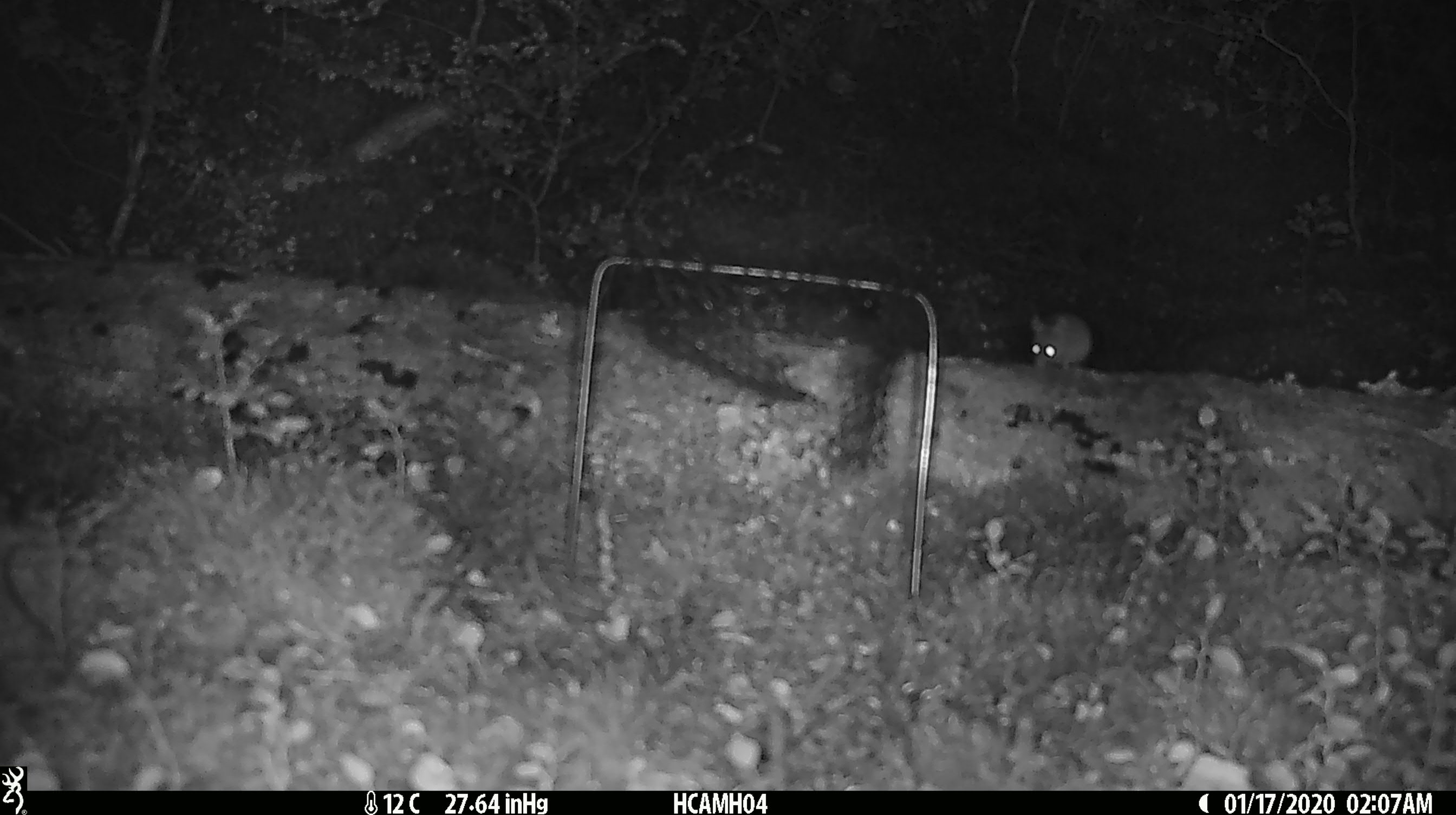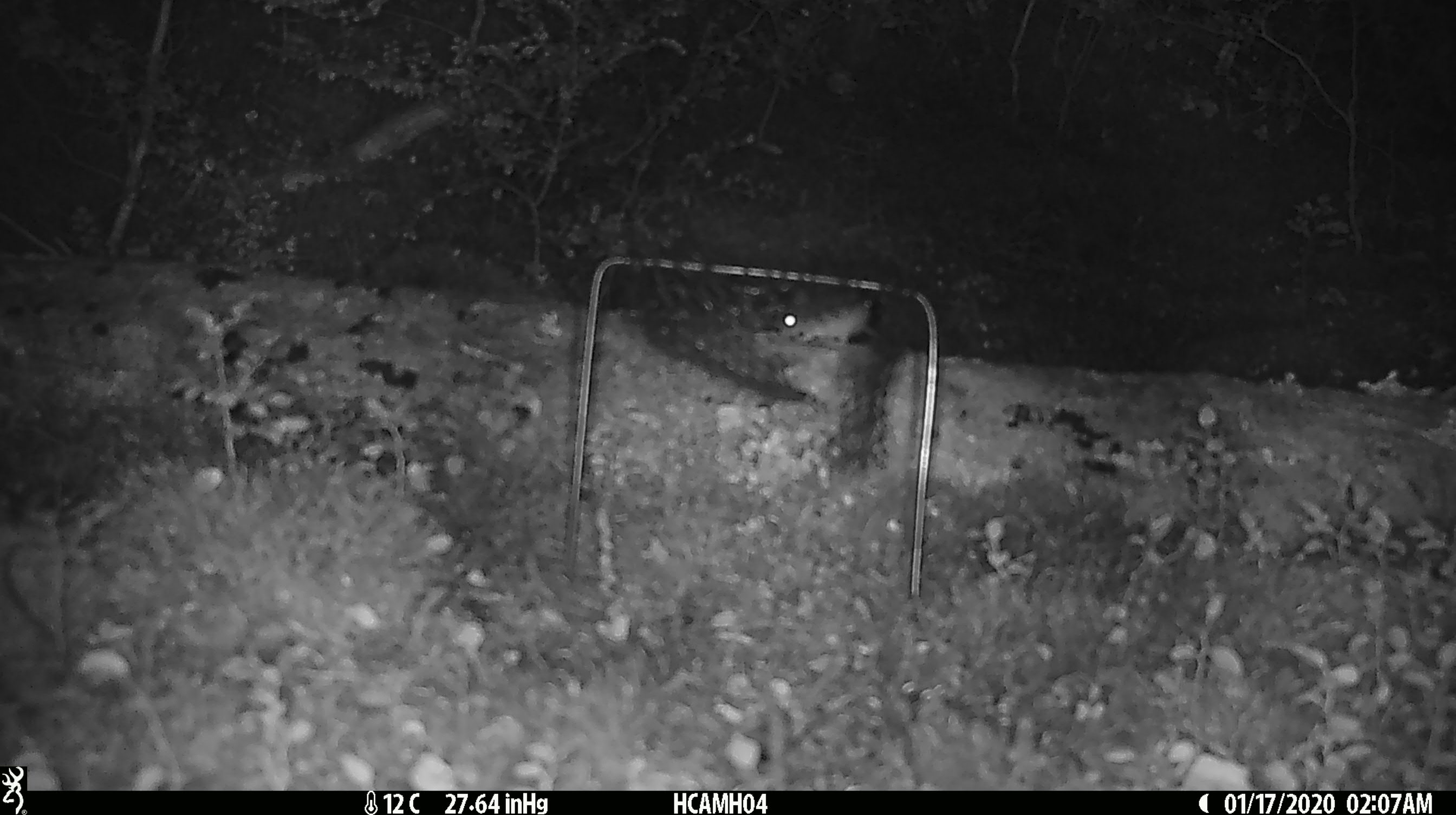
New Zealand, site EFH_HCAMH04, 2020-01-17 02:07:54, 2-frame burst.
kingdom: Animalia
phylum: Chordata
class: Mammalia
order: Rodentia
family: Muridae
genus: Mus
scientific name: Mus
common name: mouse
Mouse (Mus).